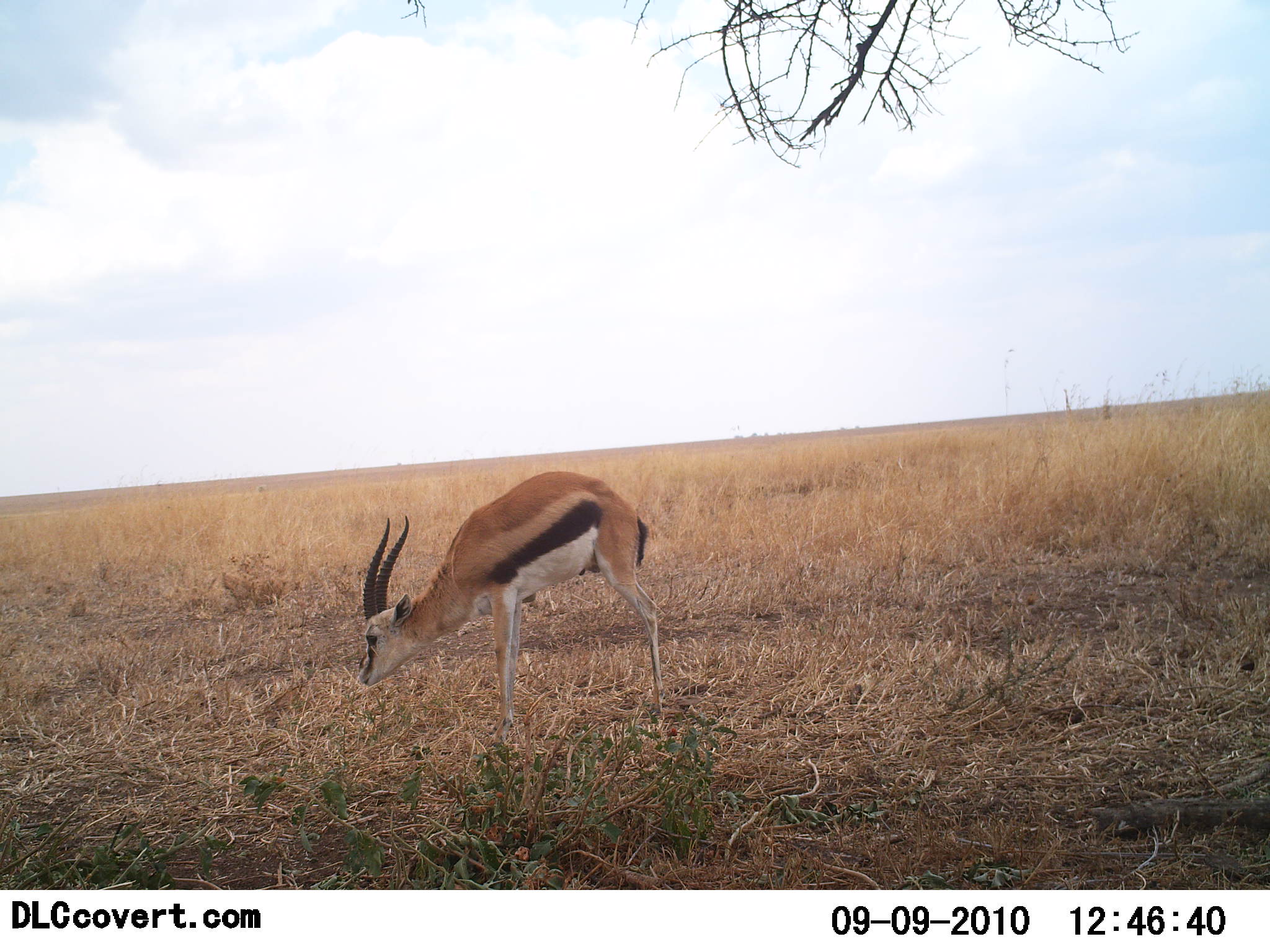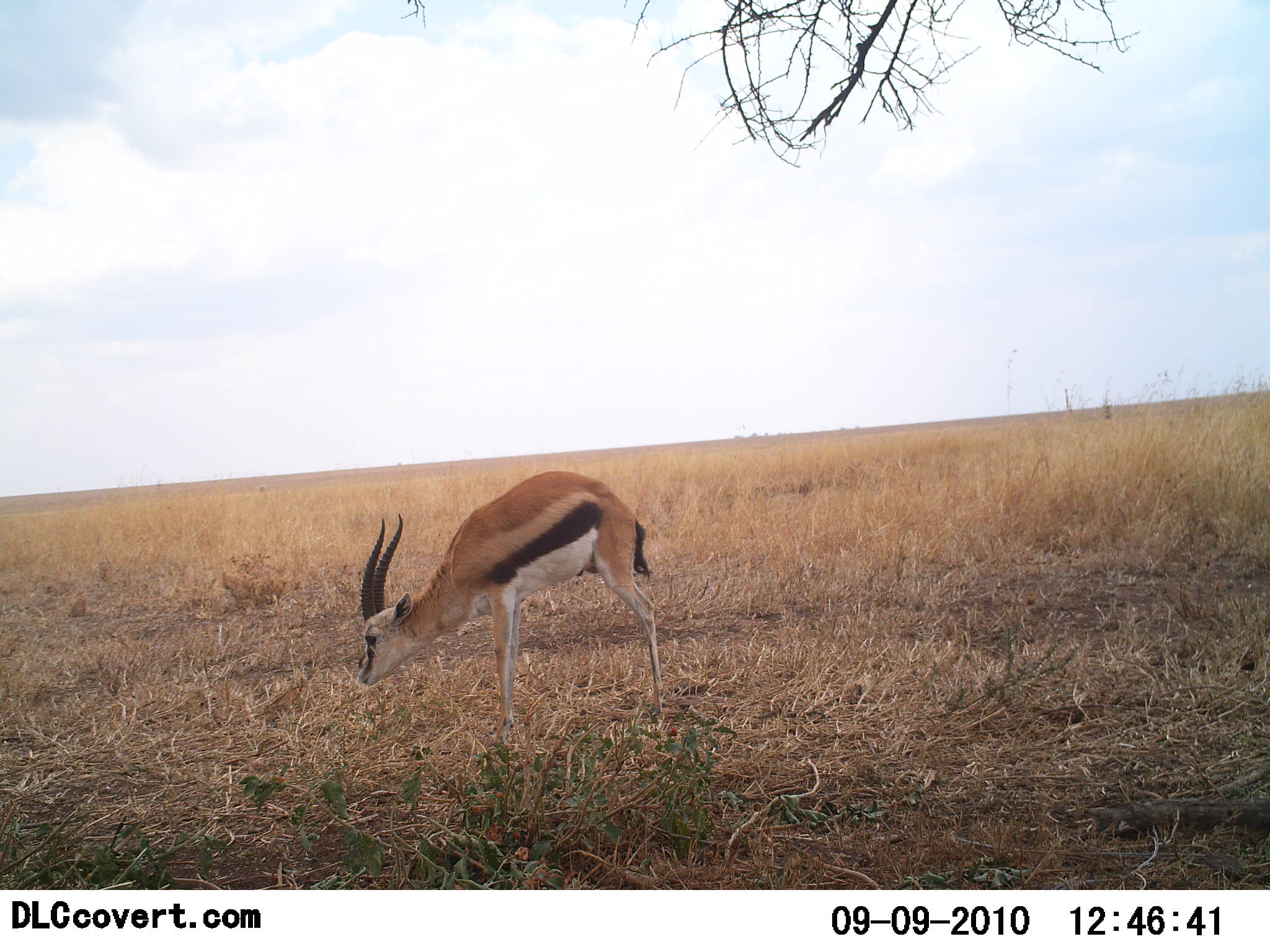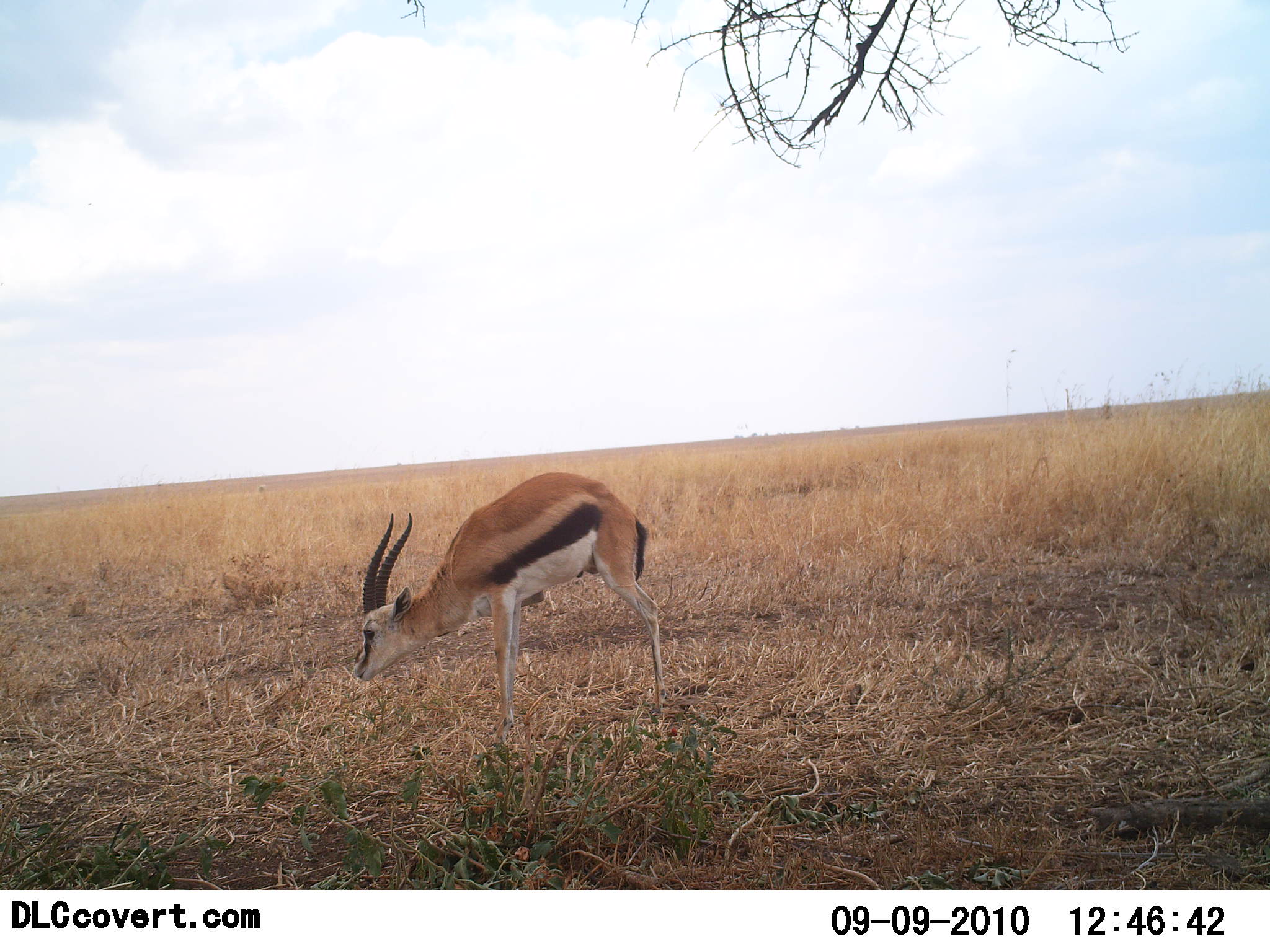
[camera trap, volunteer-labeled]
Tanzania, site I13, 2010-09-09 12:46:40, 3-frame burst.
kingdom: Animalia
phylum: Chordata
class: Mammalia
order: Artiodactyla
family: Bovidae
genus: Eudorcas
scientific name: Eudorcas thomsonii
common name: thomson's gazelle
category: gazellethomsons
Gazellethomsons (thomson's gazelle) (Eudorcas thomsonii), count 1. Behavior (volunteer vote fractions): standing 50%, resting 6%, moving 6%, interacting 0%. Young present (vote fraction): 0%. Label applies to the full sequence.